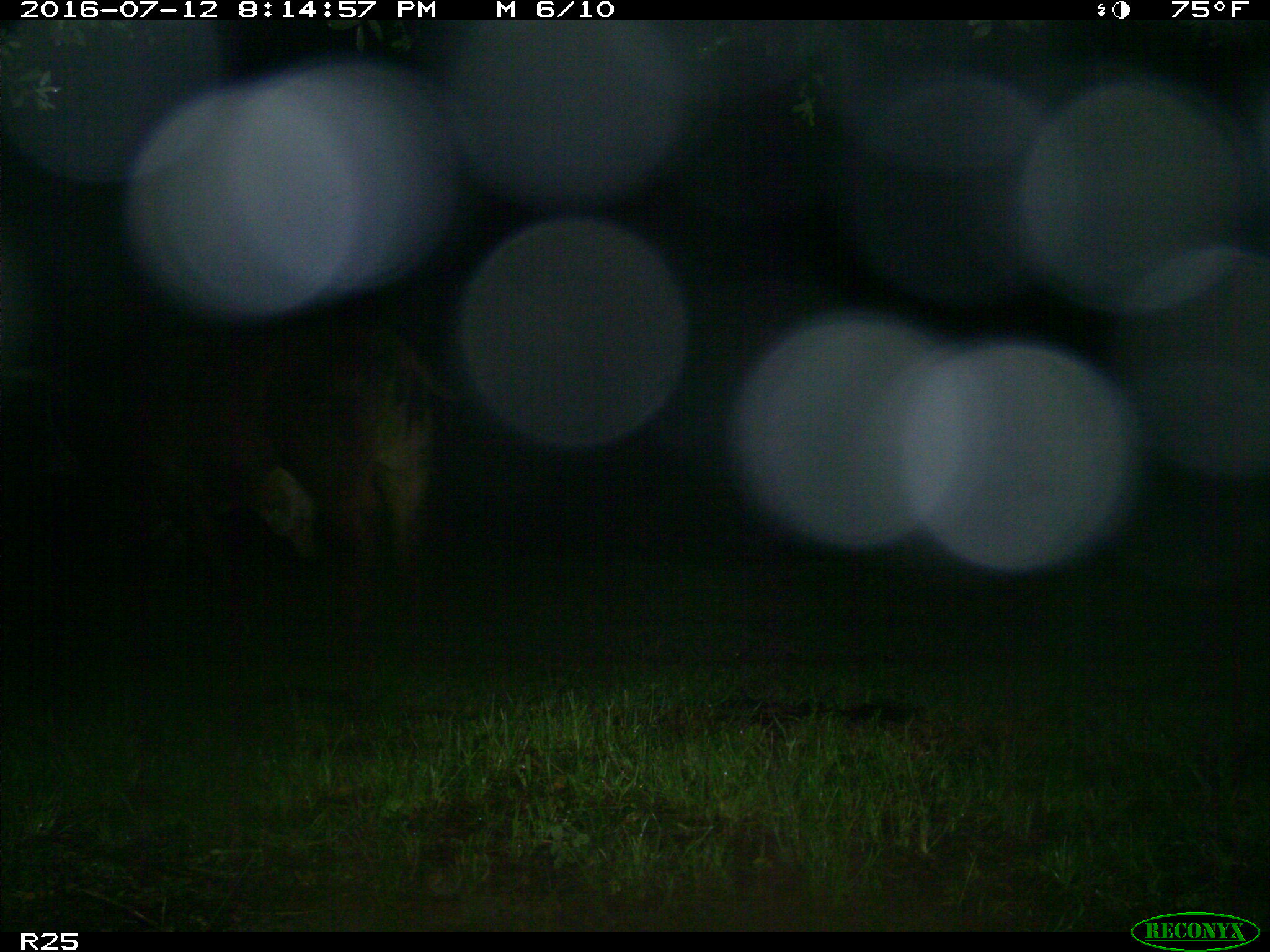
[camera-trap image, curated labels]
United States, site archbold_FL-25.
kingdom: Animalia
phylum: Chordata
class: Mammalia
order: Artiodactyla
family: Bovidae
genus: Bos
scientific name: Bos taurus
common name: domestic cow